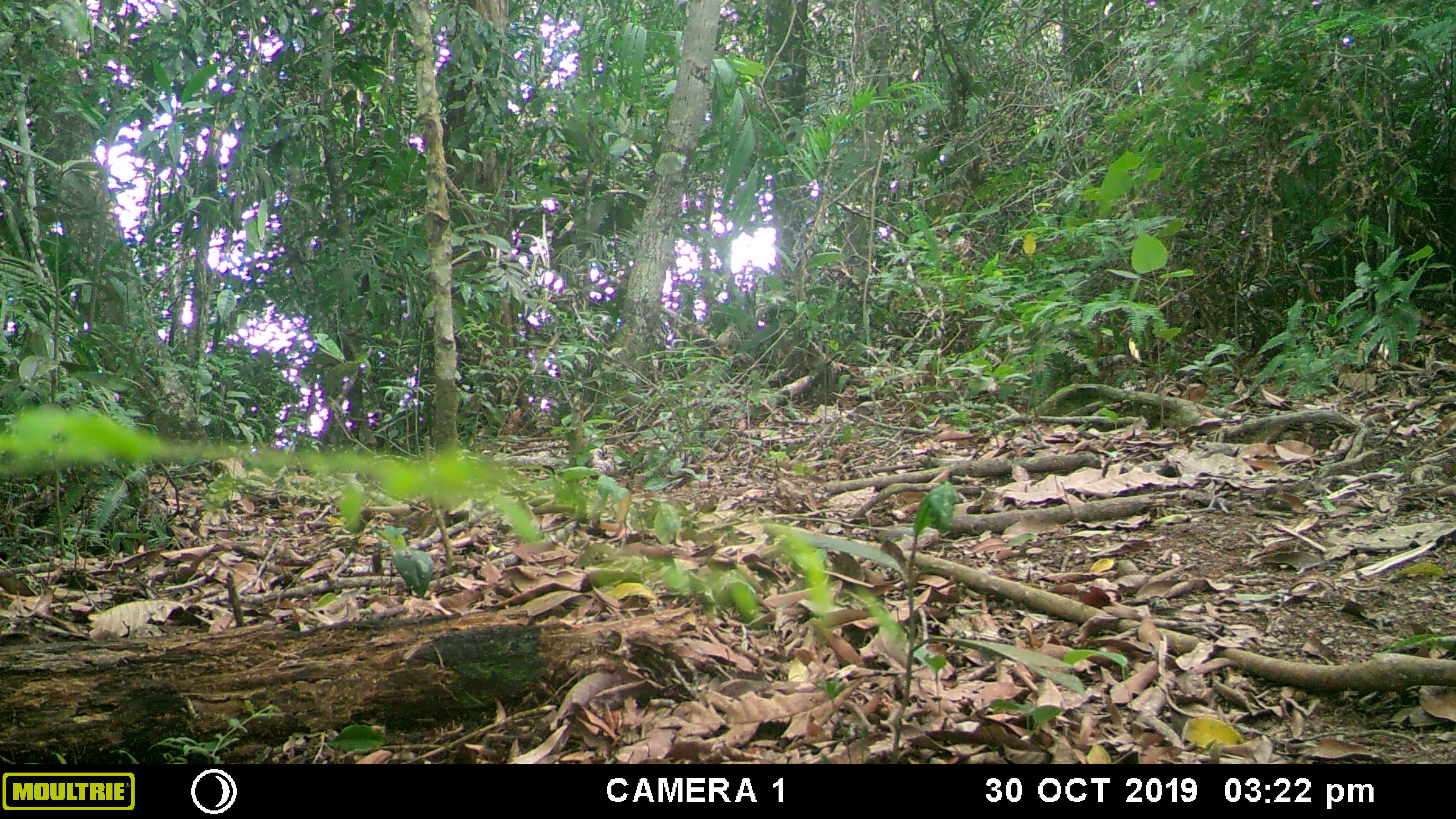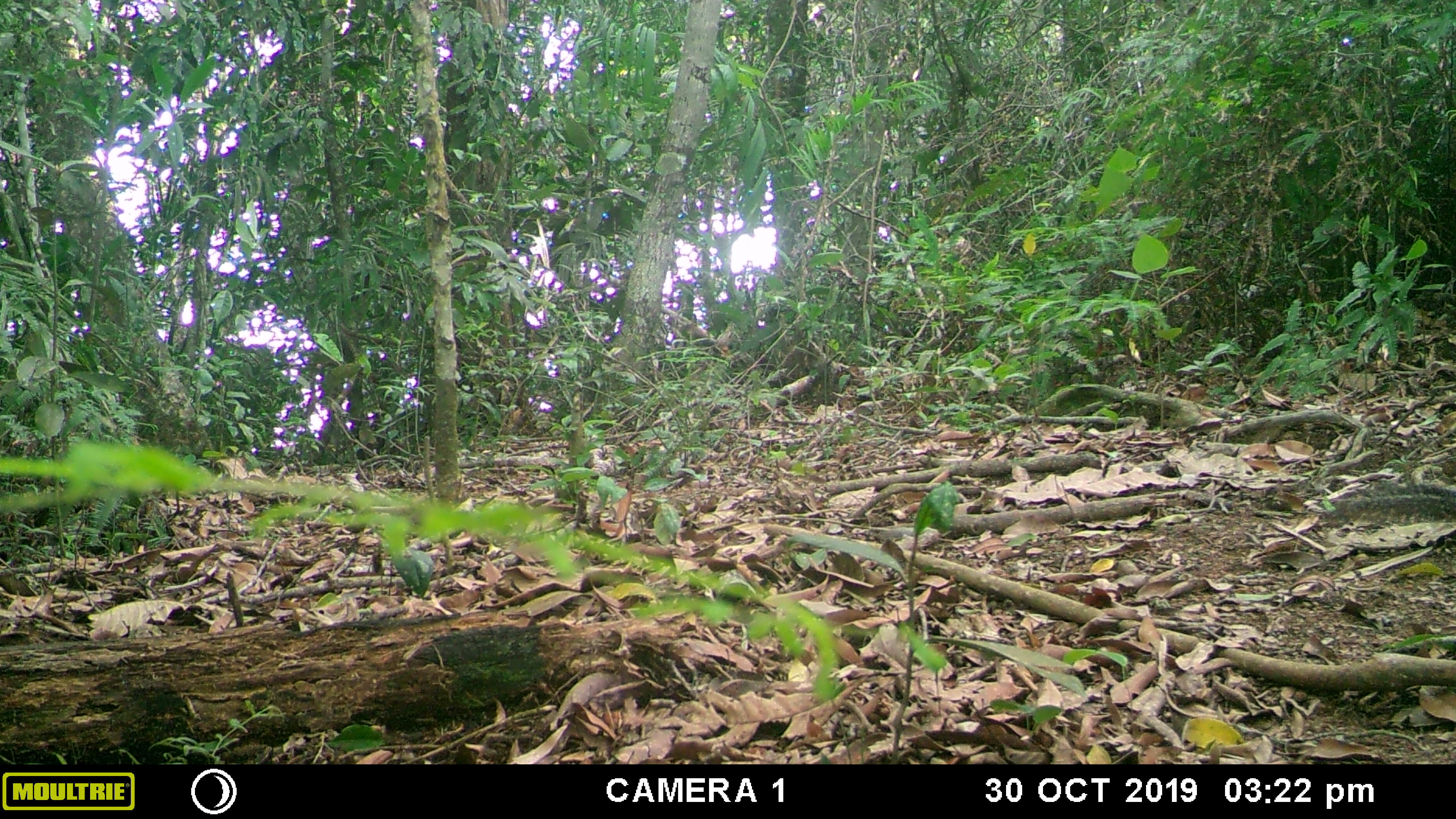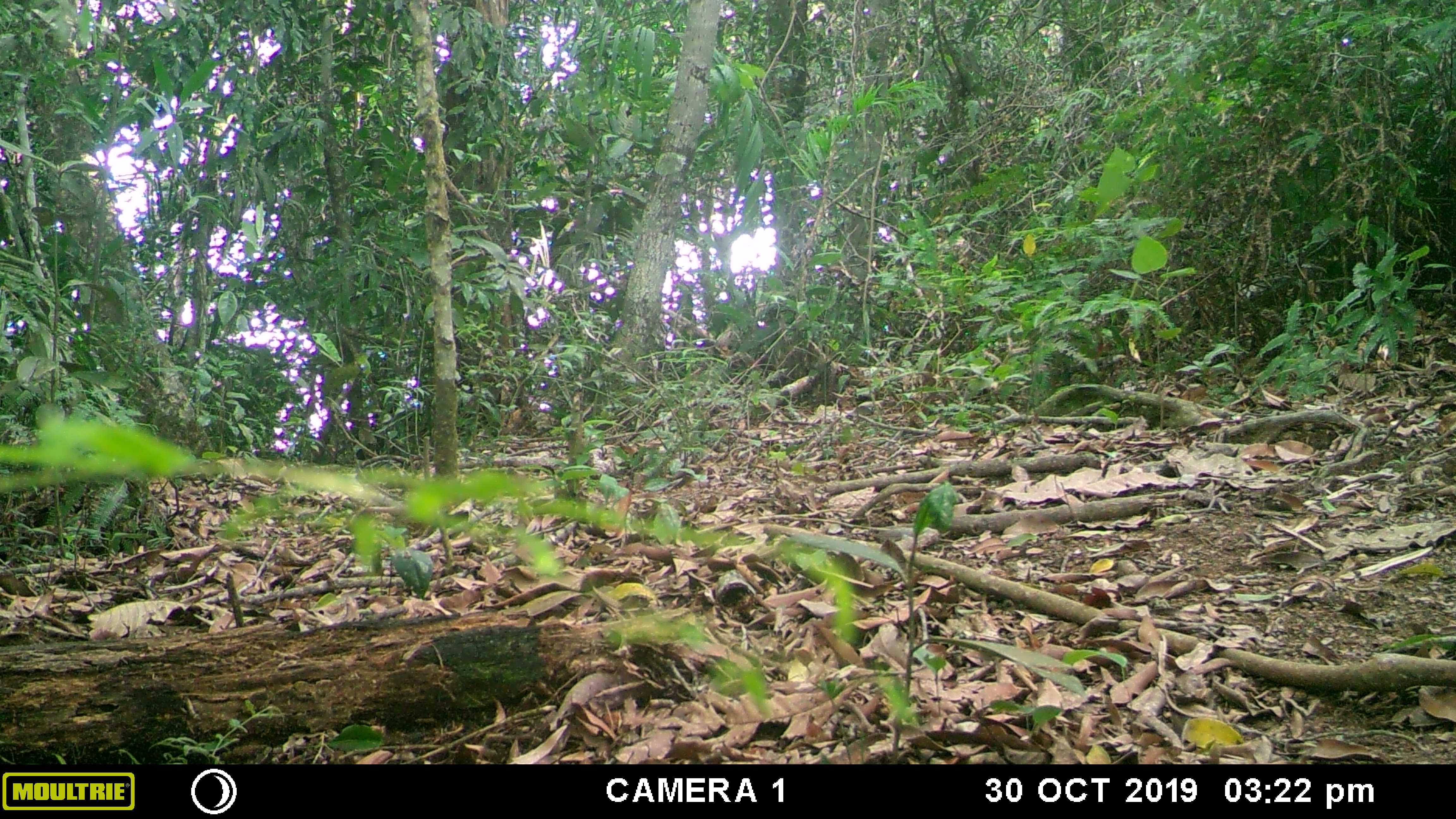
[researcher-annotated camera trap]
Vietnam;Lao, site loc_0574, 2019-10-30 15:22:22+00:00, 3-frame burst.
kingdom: Animalia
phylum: Chordata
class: Mammalia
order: Rodentia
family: Sciuridae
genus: Dremomys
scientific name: Dremomys rufigenis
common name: red-cheeked squirrel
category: red cheeked squirrel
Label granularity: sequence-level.